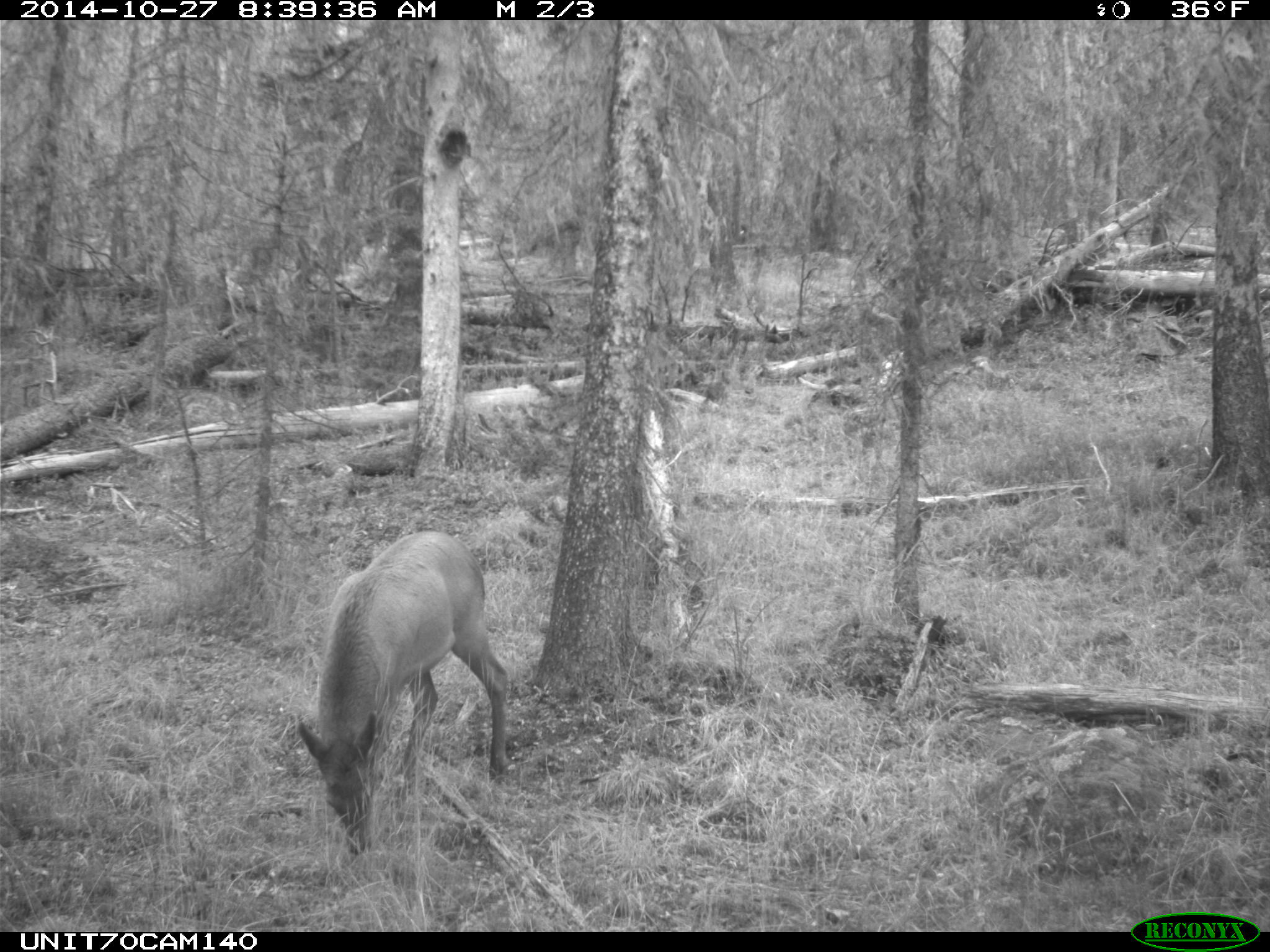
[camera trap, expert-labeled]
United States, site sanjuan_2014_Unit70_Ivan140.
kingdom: Animalia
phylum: Chordata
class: Mammalia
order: Artiodactyla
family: Cervidae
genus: Cervus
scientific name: Cervus elaphus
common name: red deer